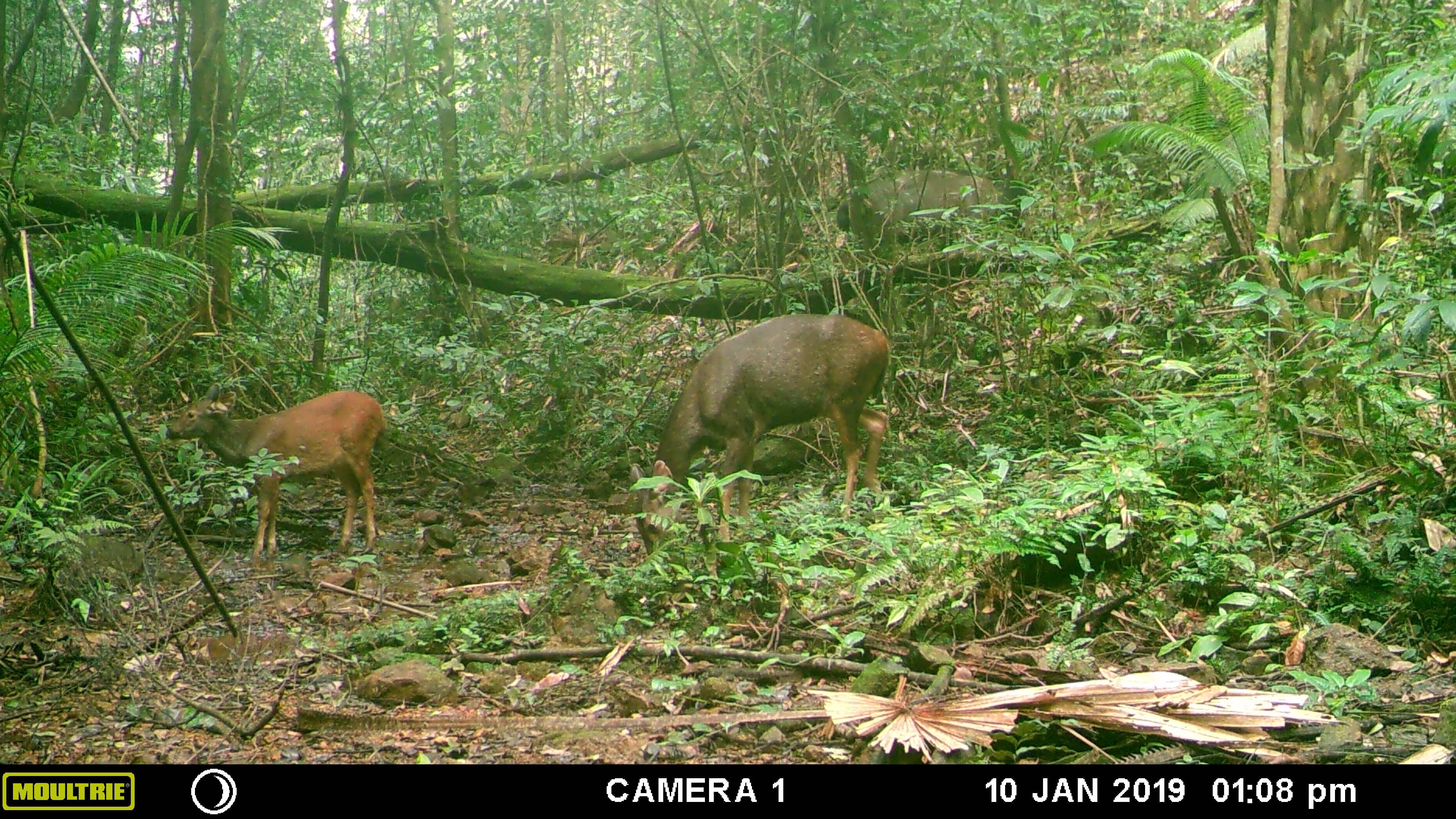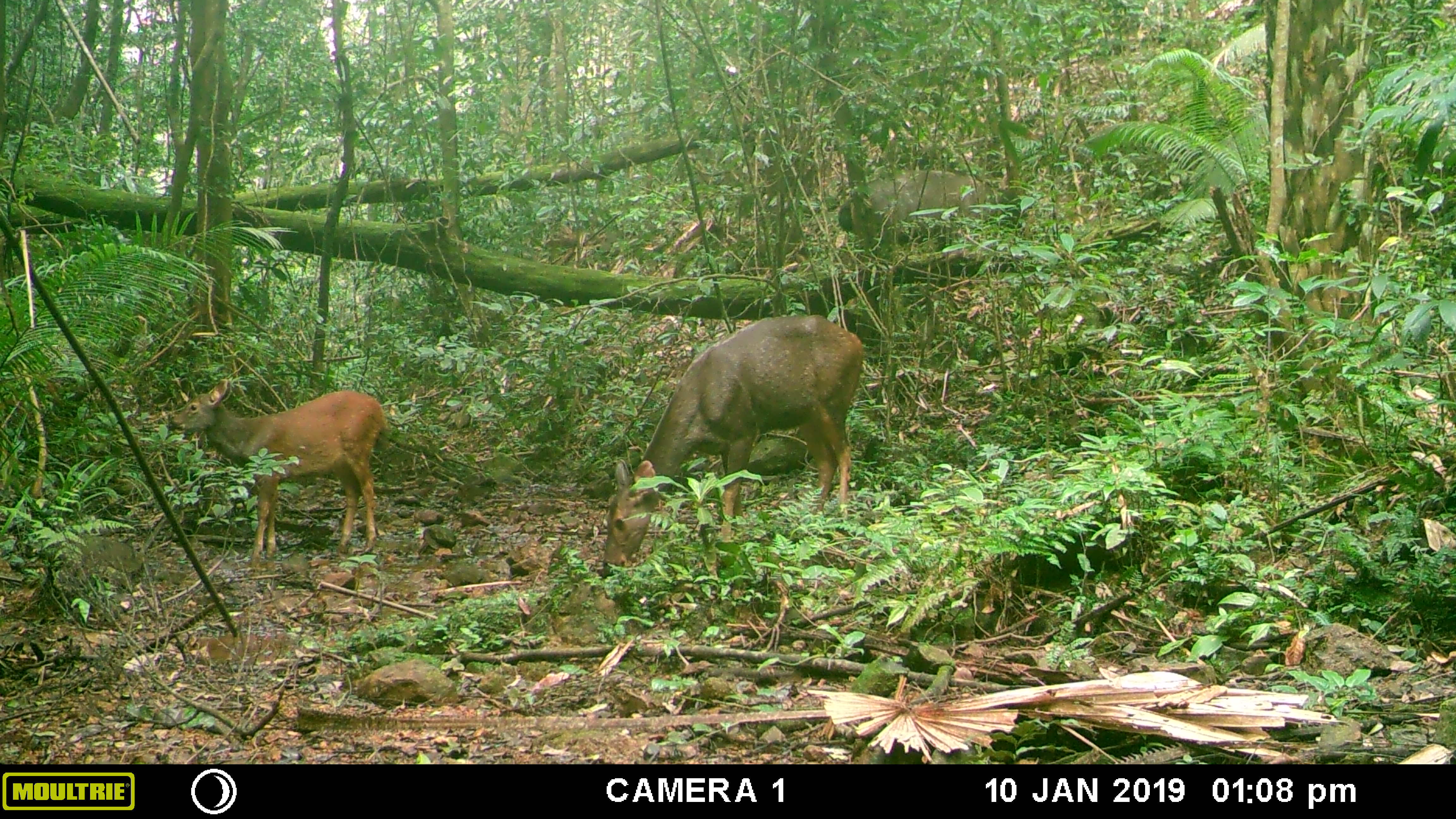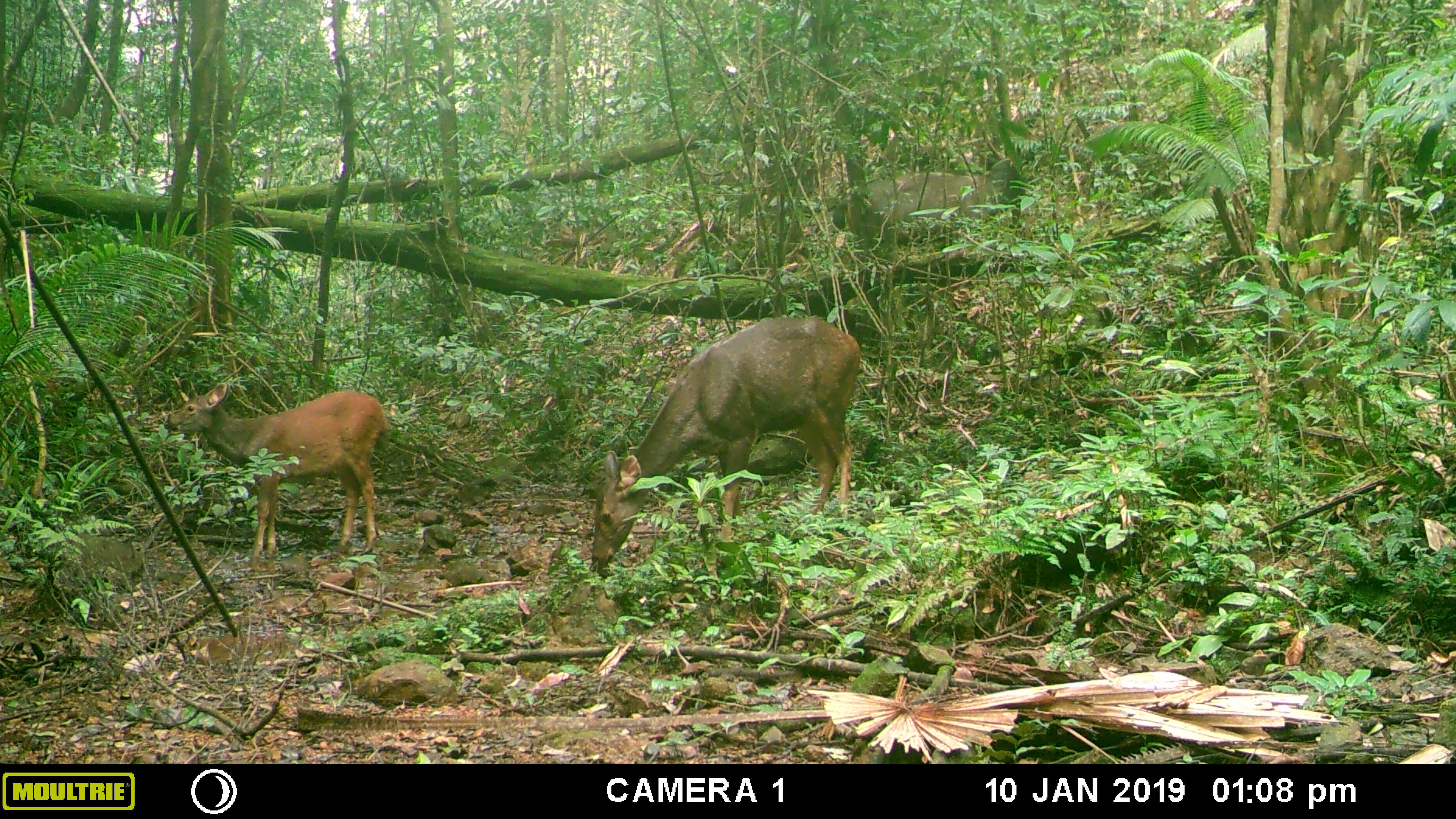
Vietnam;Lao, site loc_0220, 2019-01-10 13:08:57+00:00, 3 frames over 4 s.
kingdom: Animalia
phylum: Chordata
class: Mammalia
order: Artiodactyla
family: Cervidae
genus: Rusa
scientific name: Rusa unicolor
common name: sambar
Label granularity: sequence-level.